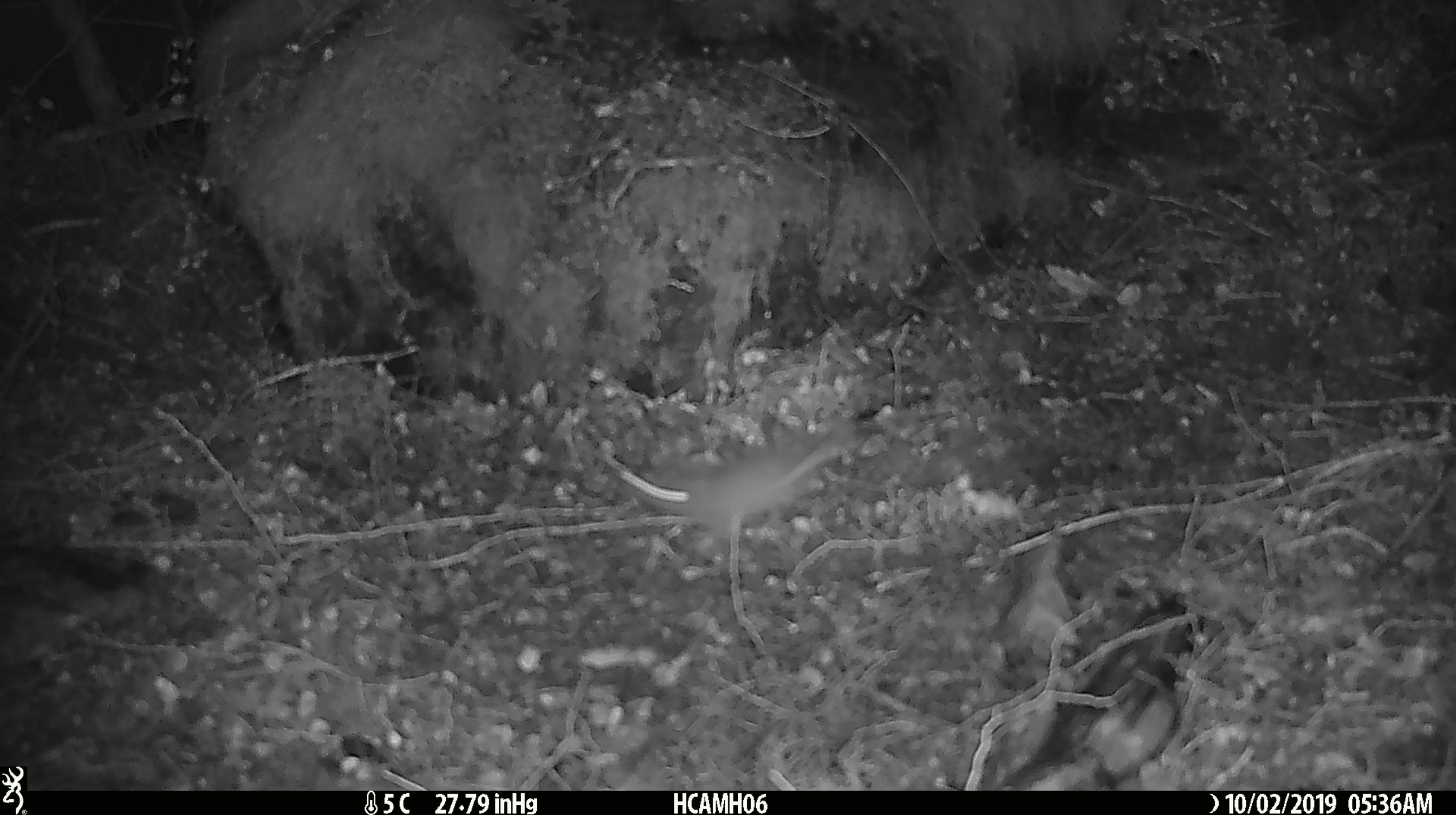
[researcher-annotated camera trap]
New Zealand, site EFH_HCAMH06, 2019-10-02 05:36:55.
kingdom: Animalia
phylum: Chordata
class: Mammalia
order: Rodentia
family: Muridae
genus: Mus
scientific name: Mus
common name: mouse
Mouse (Mus).